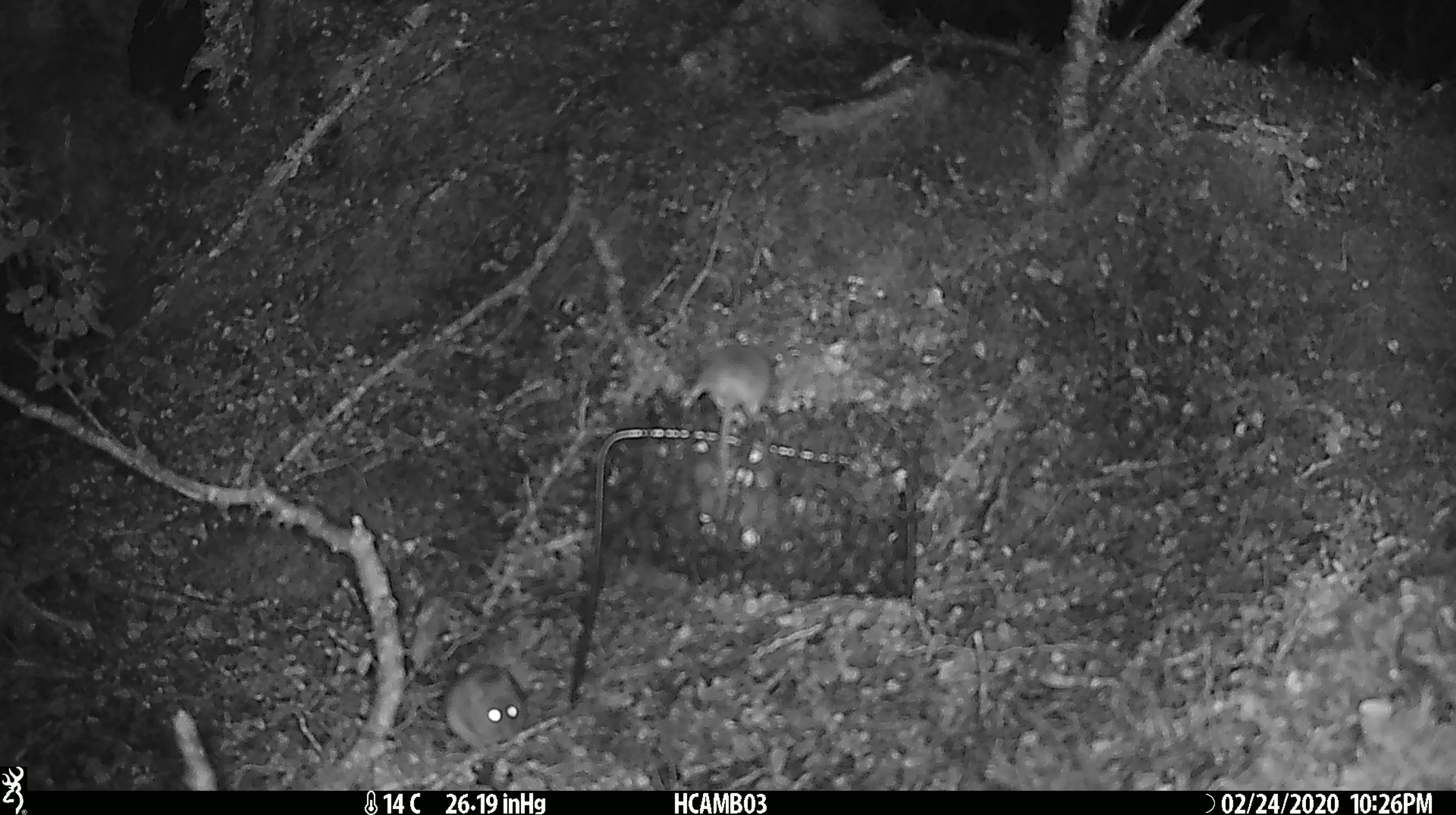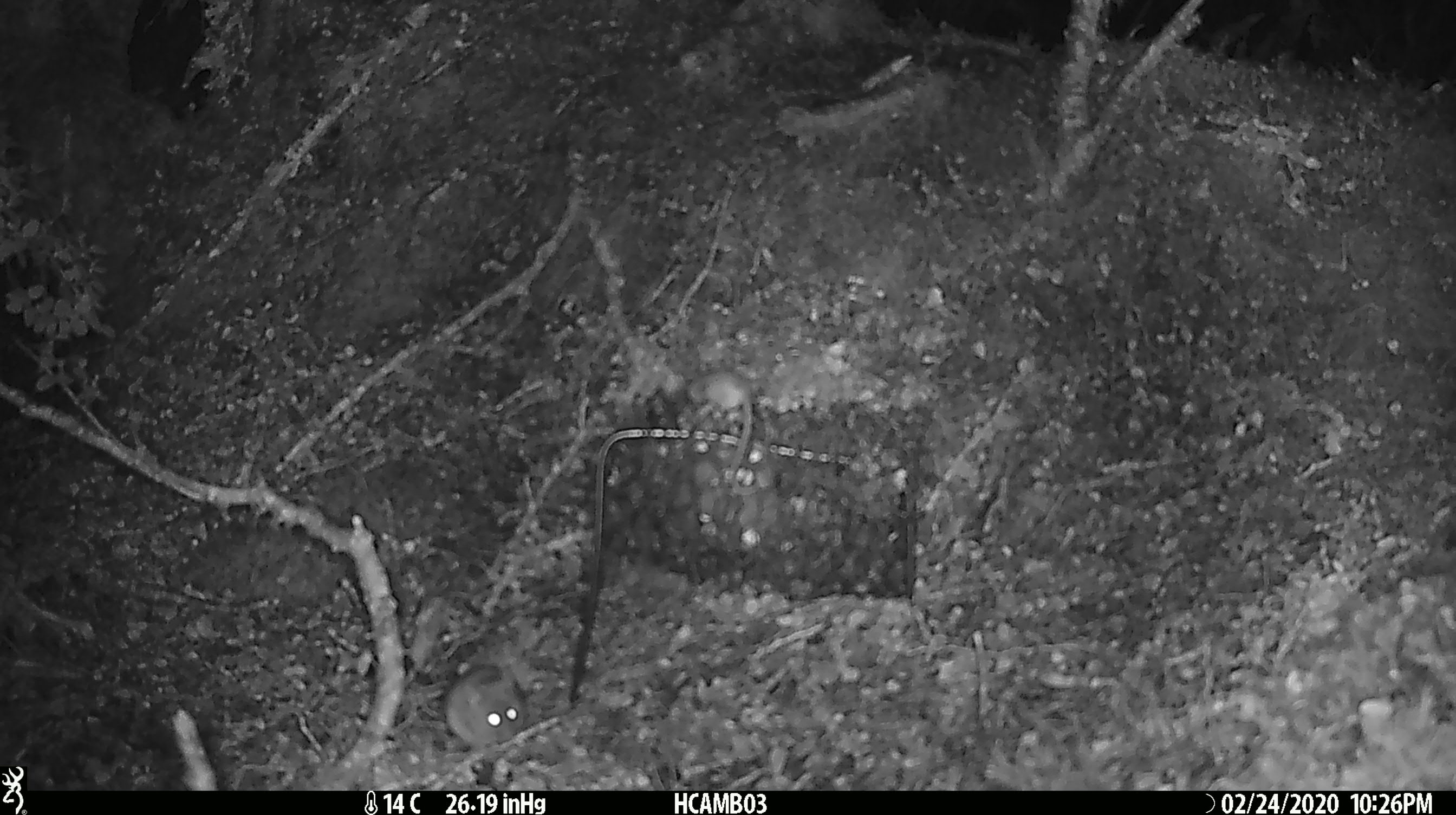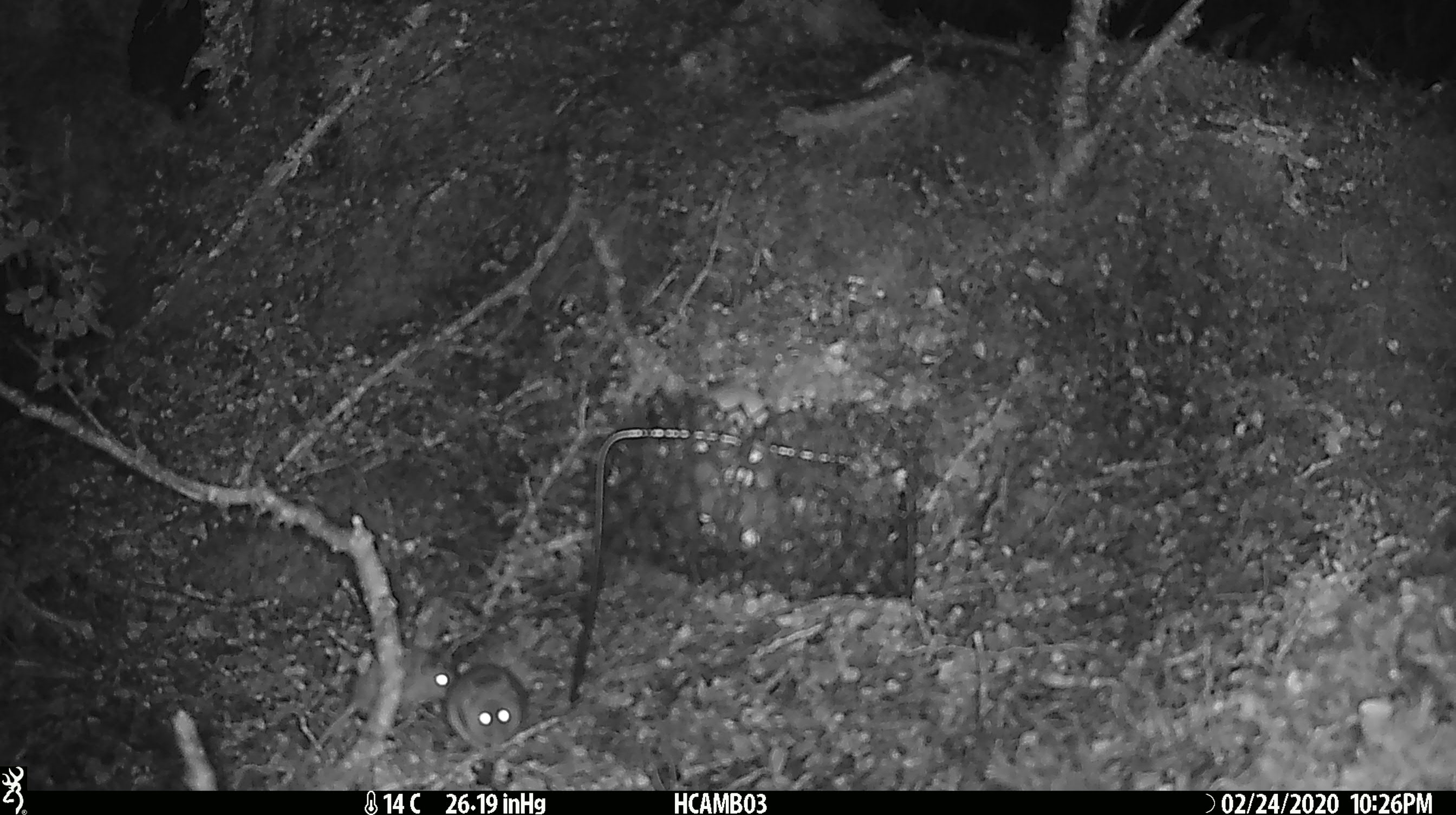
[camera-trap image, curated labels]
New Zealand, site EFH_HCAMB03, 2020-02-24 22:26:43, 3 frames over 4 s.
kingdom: Animalia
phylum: Chordata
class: Mammalia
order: Rodentia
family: Muridae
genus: Mus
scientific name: Mus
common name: mouse